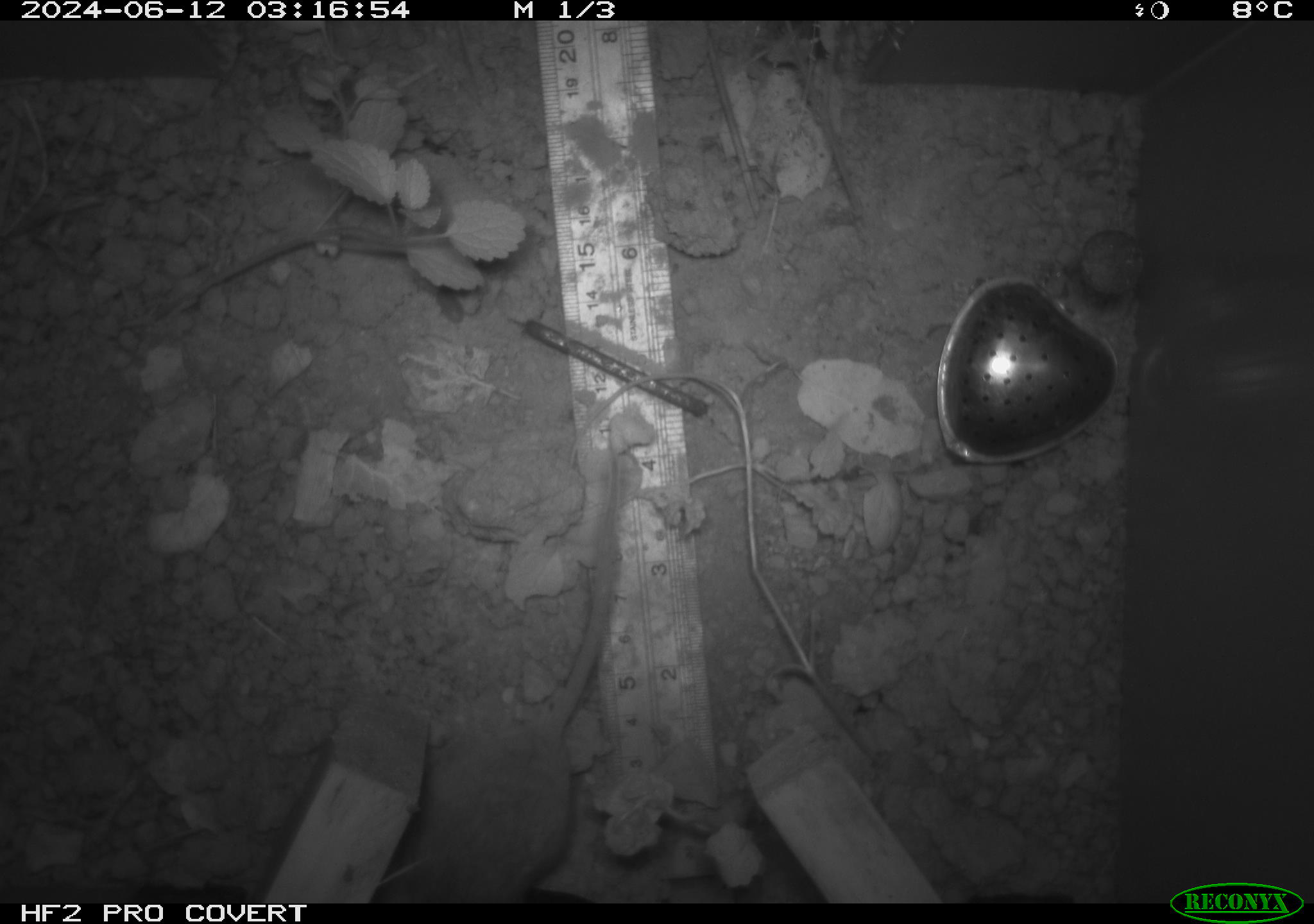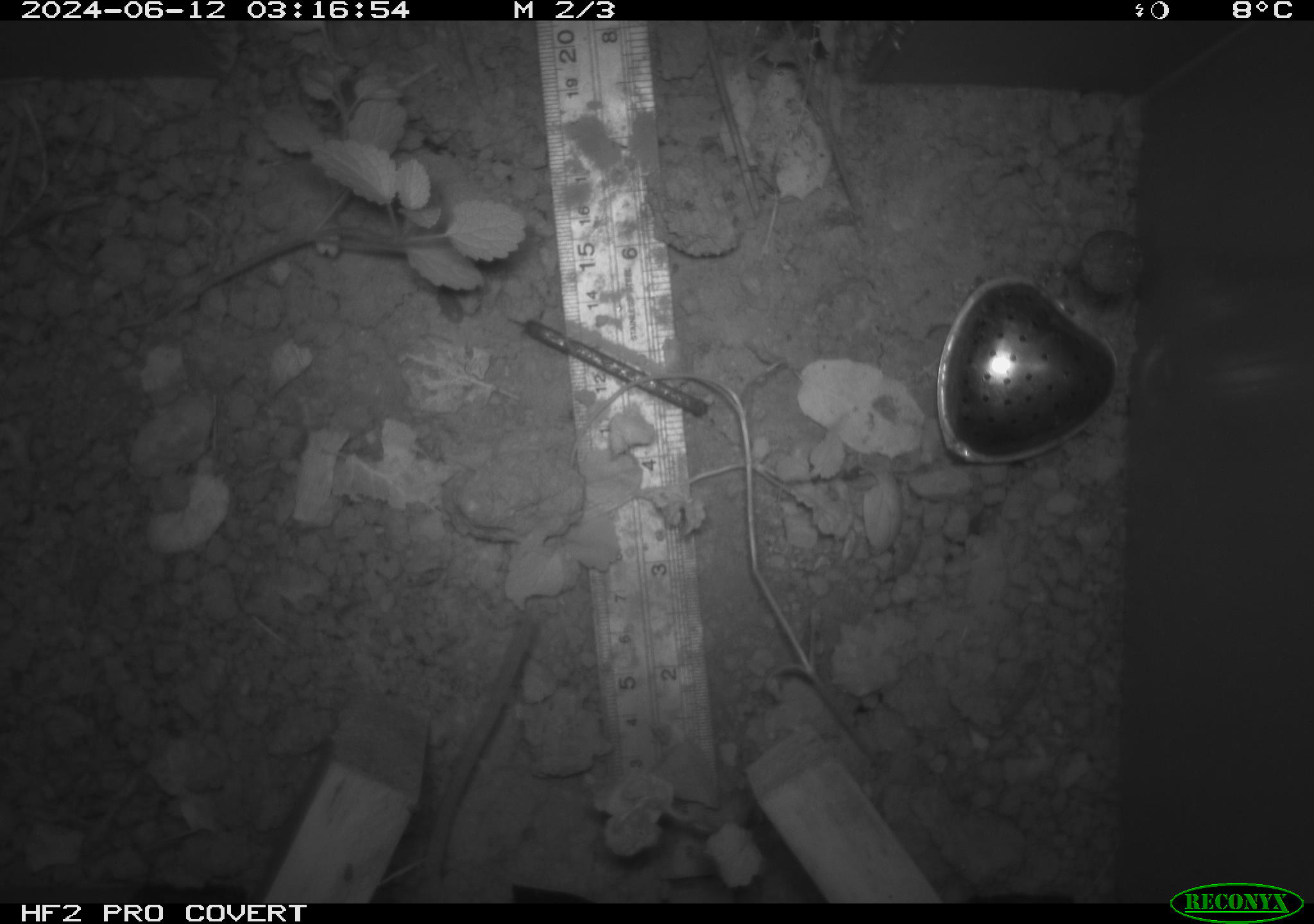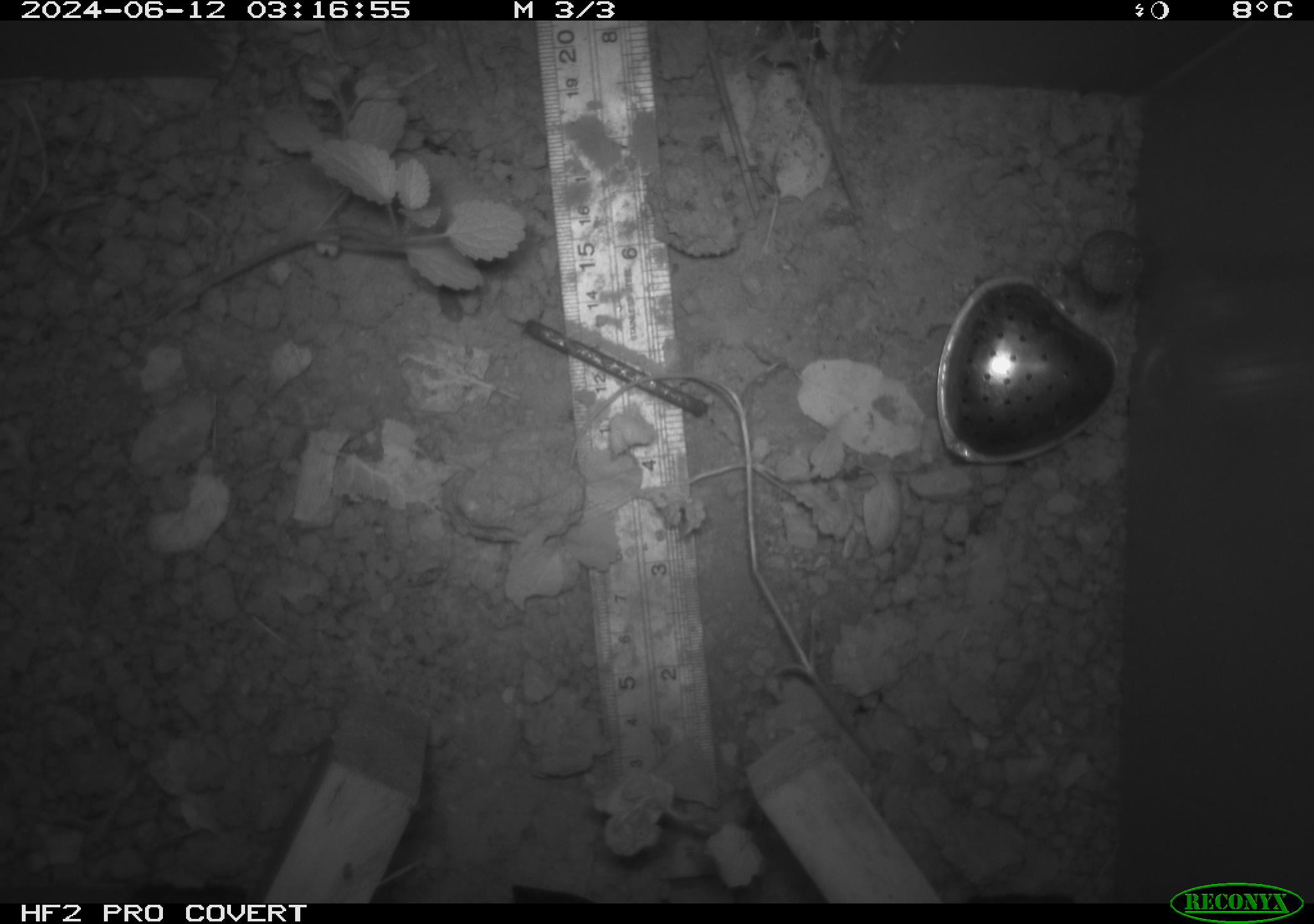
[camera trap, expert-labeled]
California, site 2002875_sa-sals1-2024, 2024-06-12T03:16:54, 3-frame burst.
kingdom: Animalia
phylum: Chordata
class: Mammalia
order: Rodentia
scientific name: Rodentia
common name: rodent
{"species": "rodent (Rodentia)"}